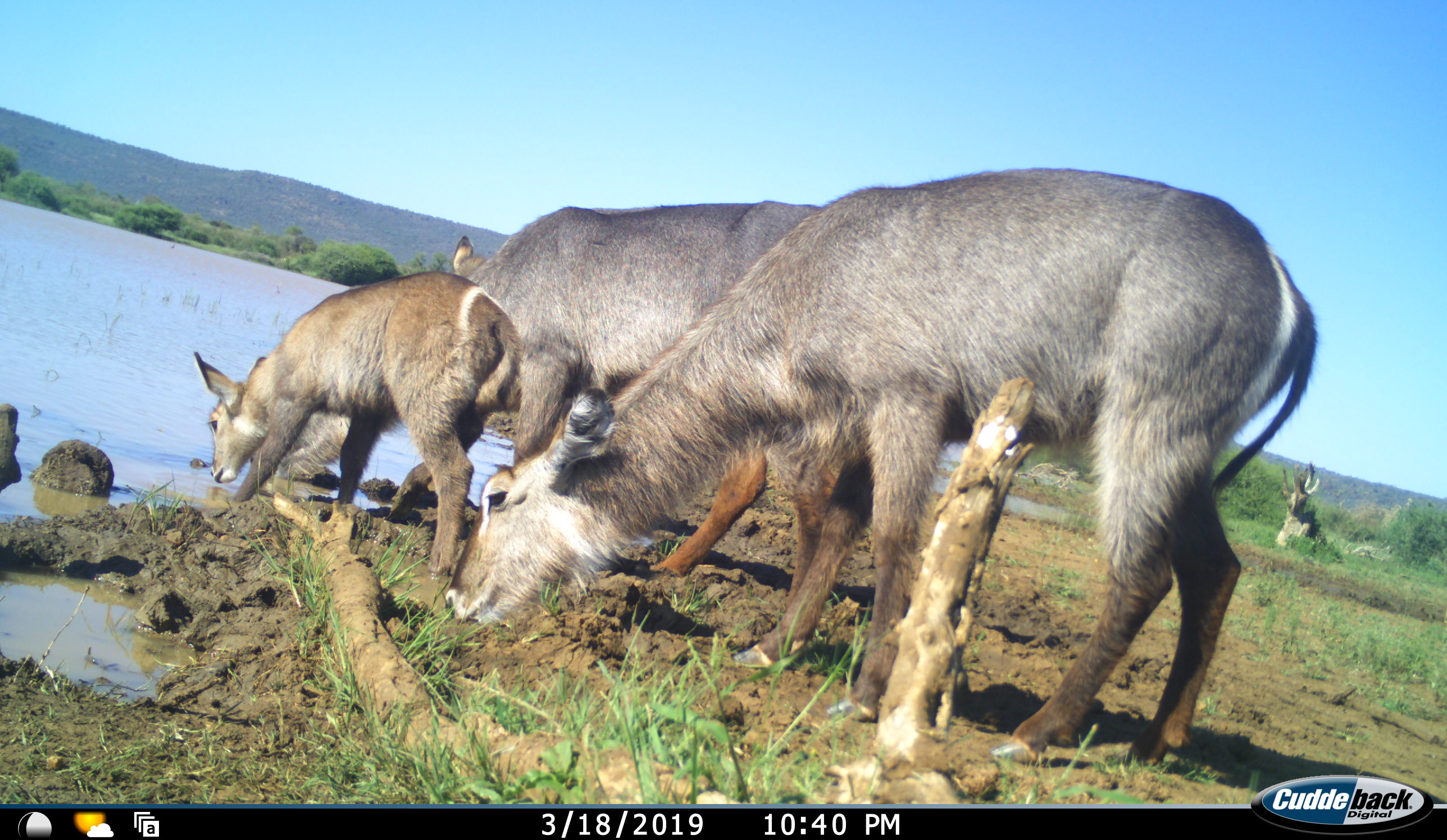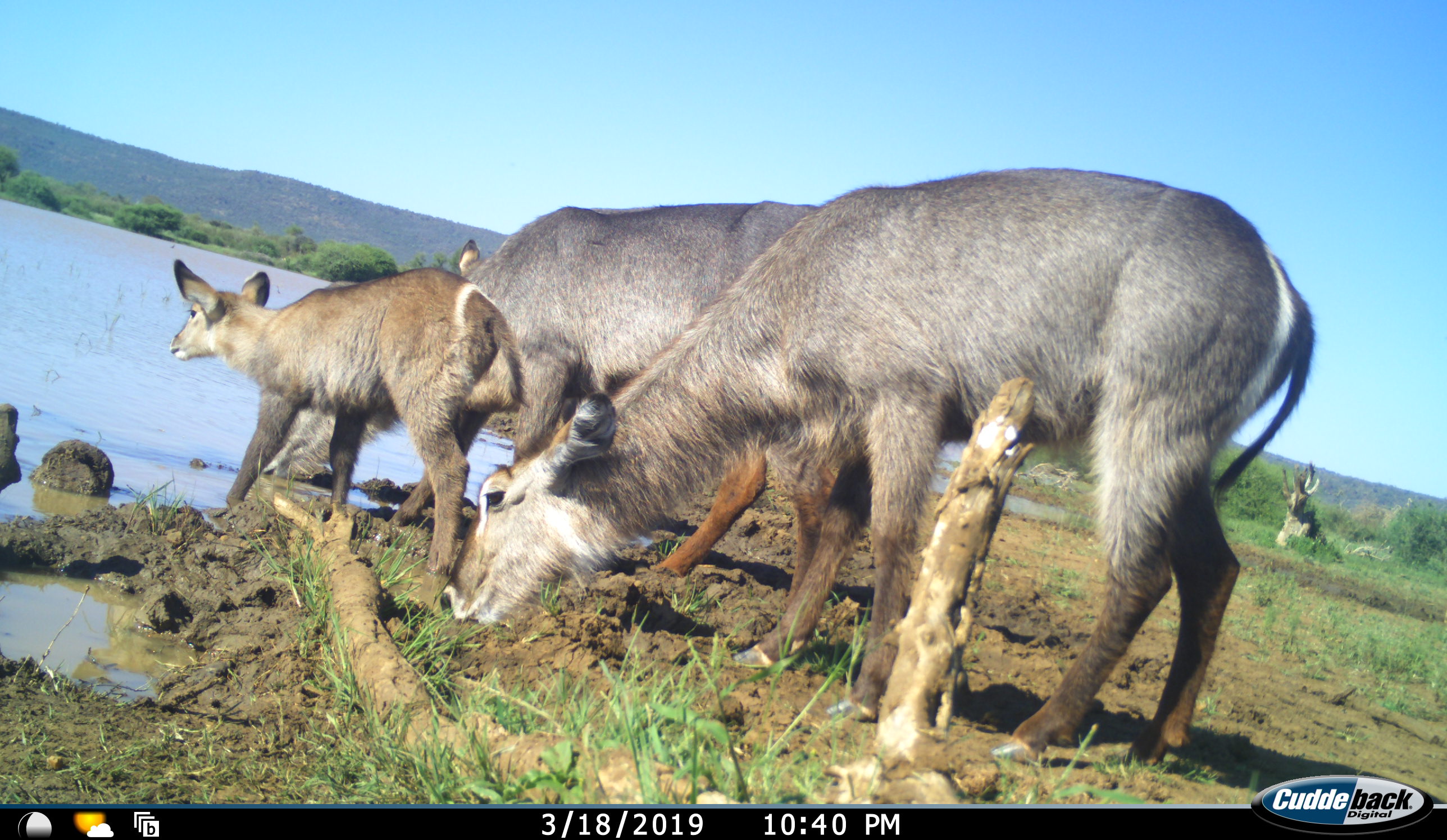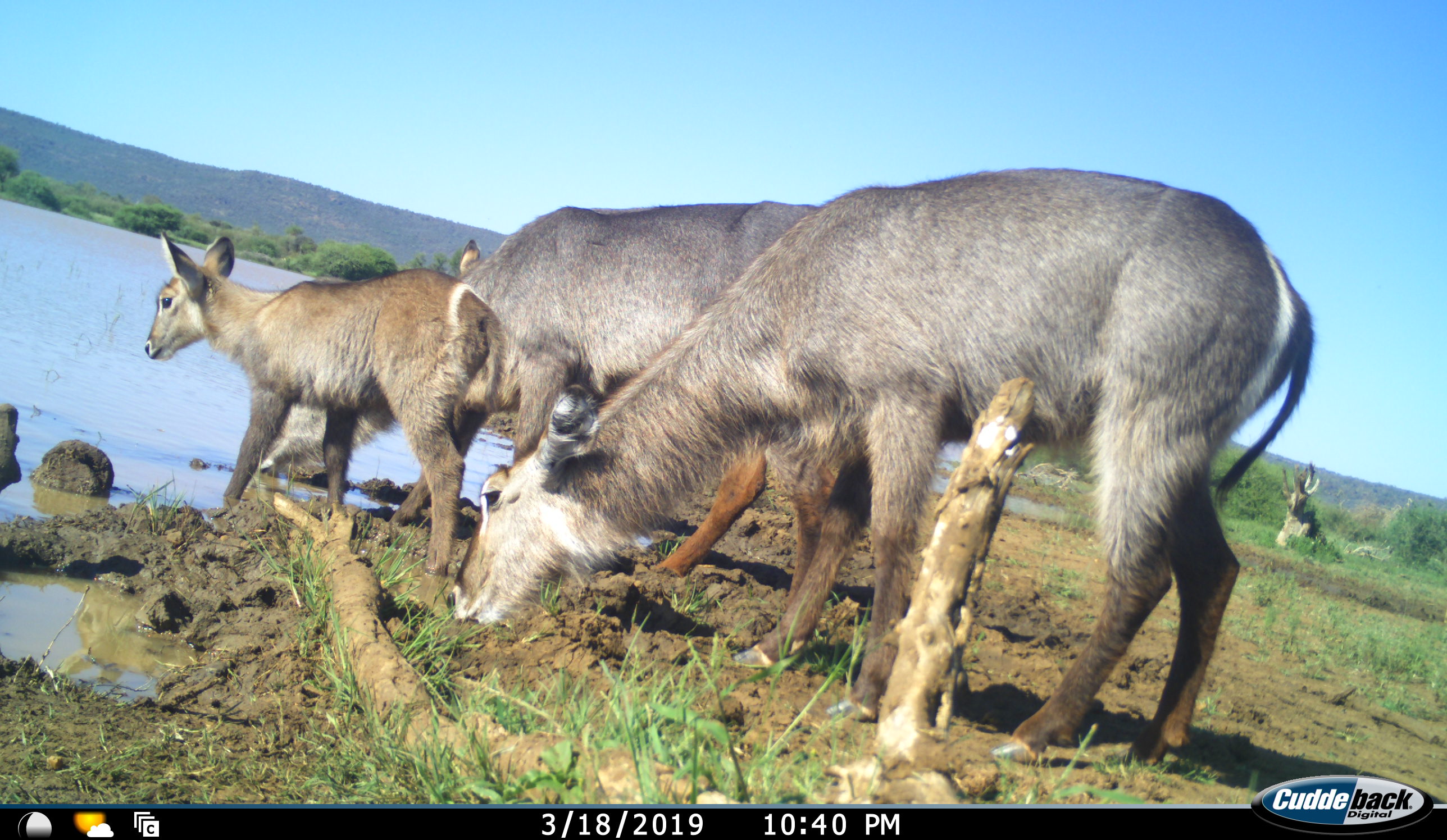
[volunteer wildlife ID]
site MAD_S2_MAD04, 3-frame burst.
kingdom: Animalia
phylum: Chordata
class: Mammalia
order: Artiodactyla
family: Bovidae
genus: Kobus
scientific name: Kobus ellipsiprymnus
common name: waterbuck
Waterbuck (Kobus ellipsiprymnus), count 3. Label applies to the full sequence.